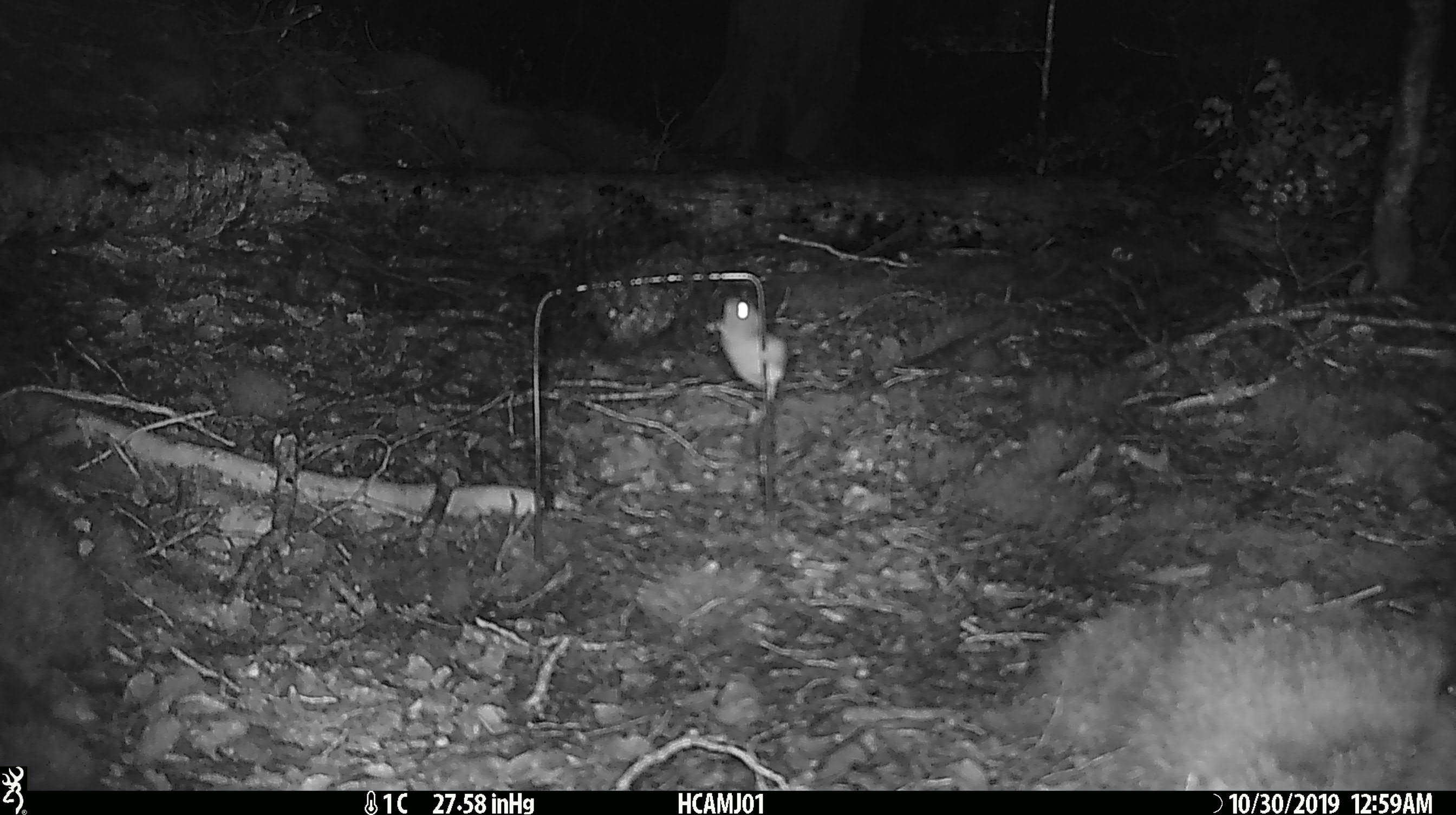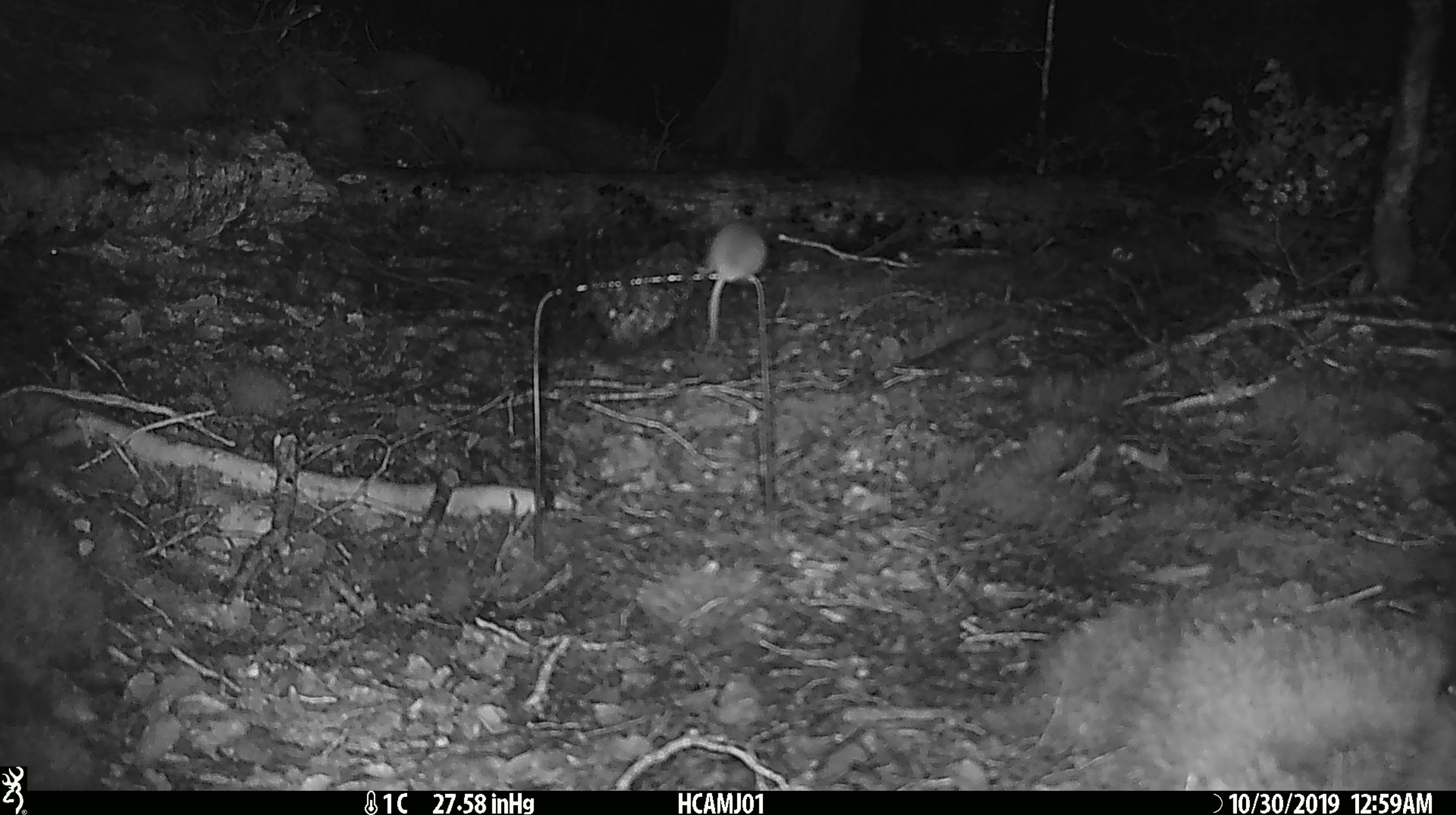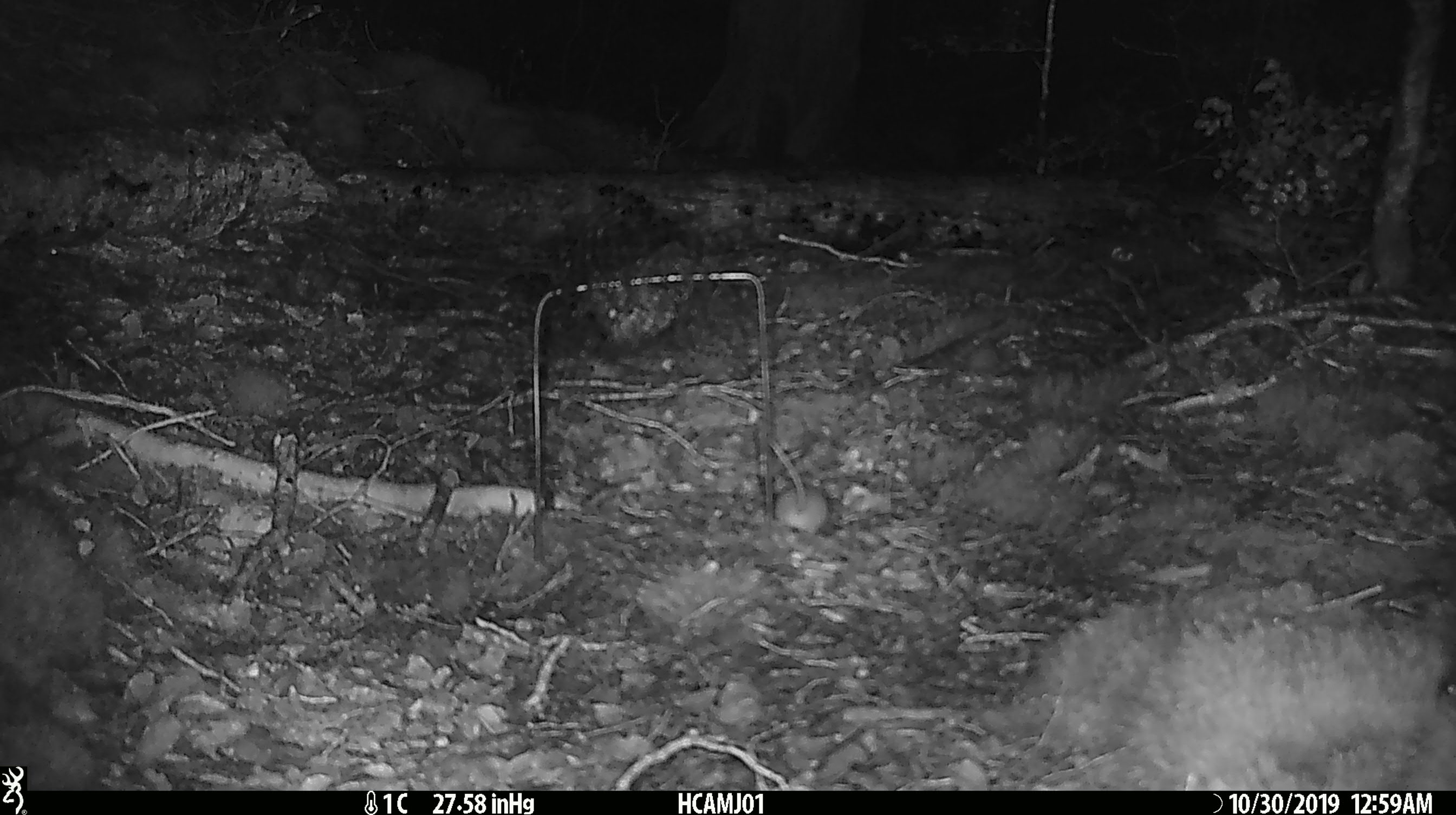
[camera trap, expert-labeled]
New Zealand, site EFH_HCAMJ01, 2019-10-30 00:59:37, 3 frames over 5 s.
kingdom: Animalia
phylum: Chordata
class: Mammalia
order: Rodentia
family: Muridae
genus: Mus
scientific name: Mus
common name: mouse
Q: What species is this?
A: Mouse (Mus).